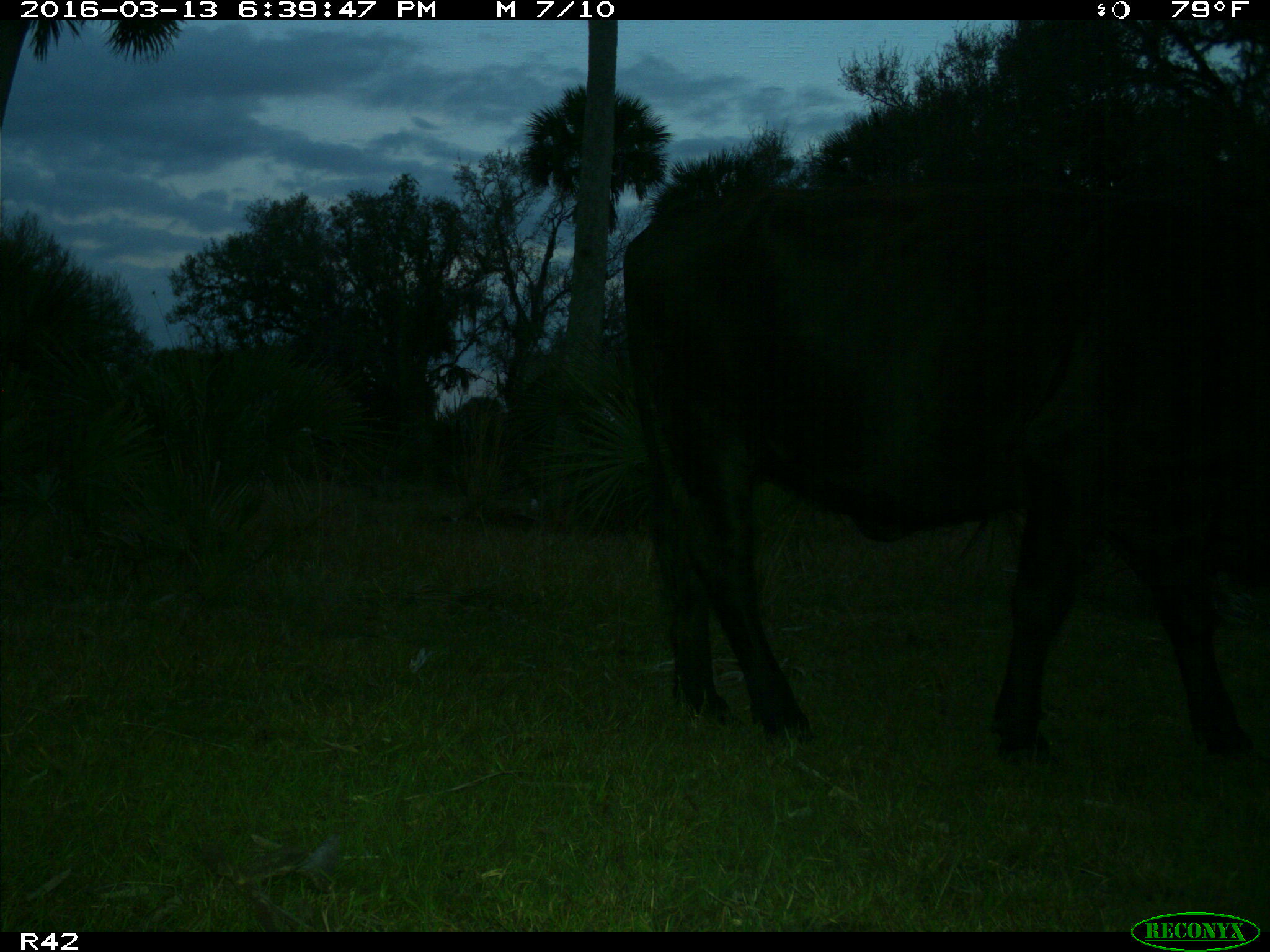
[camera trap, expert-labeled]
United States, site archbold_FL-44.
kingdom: Animalia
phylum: Chordata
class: Mammalia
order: Artiodactyla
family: Bovidae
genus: Bos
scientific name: Bos taurus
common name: domestic cow